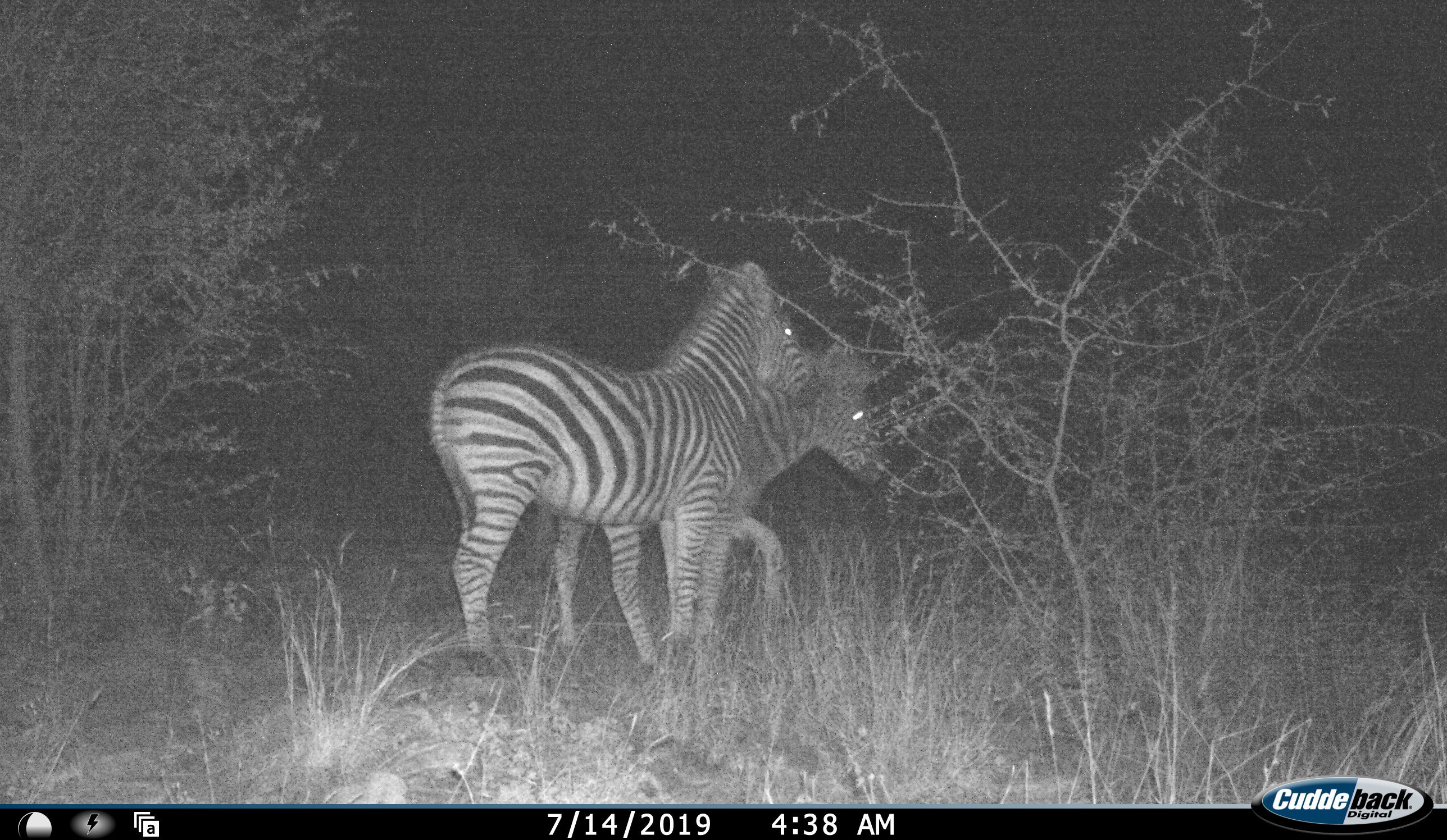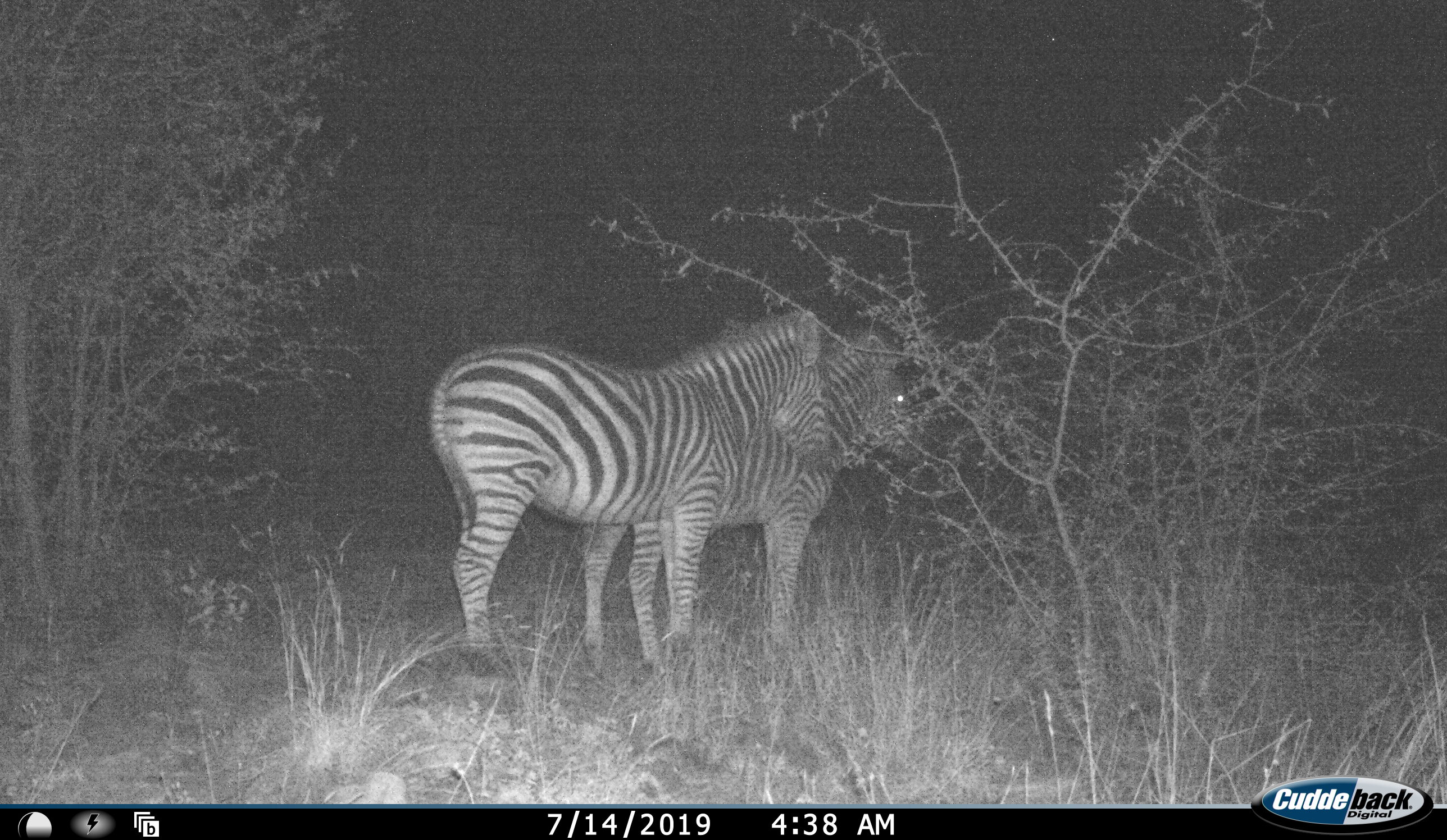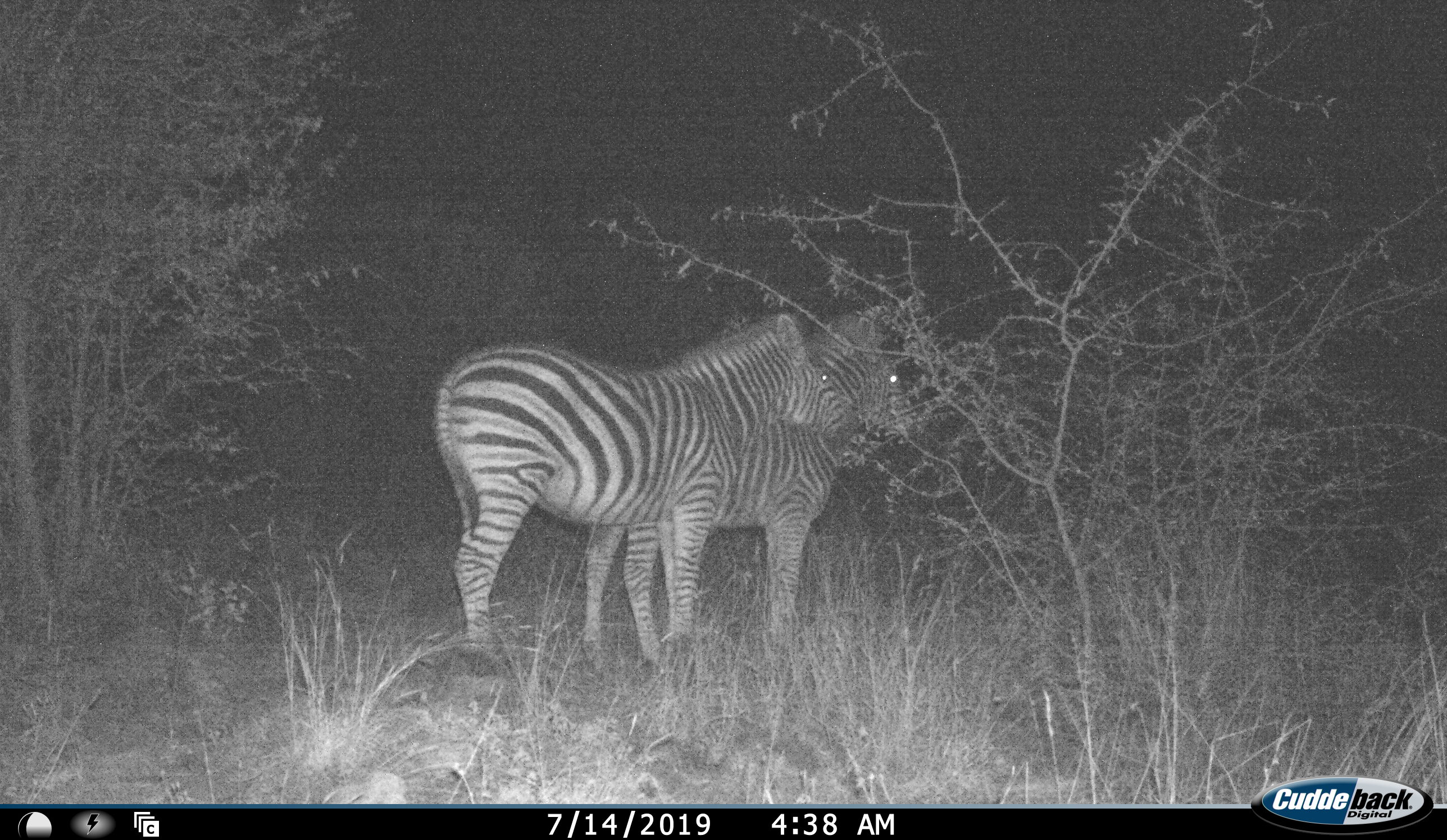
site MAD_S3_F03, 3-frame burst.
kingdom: Animalia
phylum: Chordata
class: Mammalia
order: Perissodactyla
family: Equidae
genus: Equus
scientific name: Equus quagga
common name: plains zebra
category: zebraplains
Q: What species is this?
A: Zebraplains (plains zebra) (Equus quagga).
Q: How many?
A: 2.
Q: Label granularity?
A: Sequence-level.